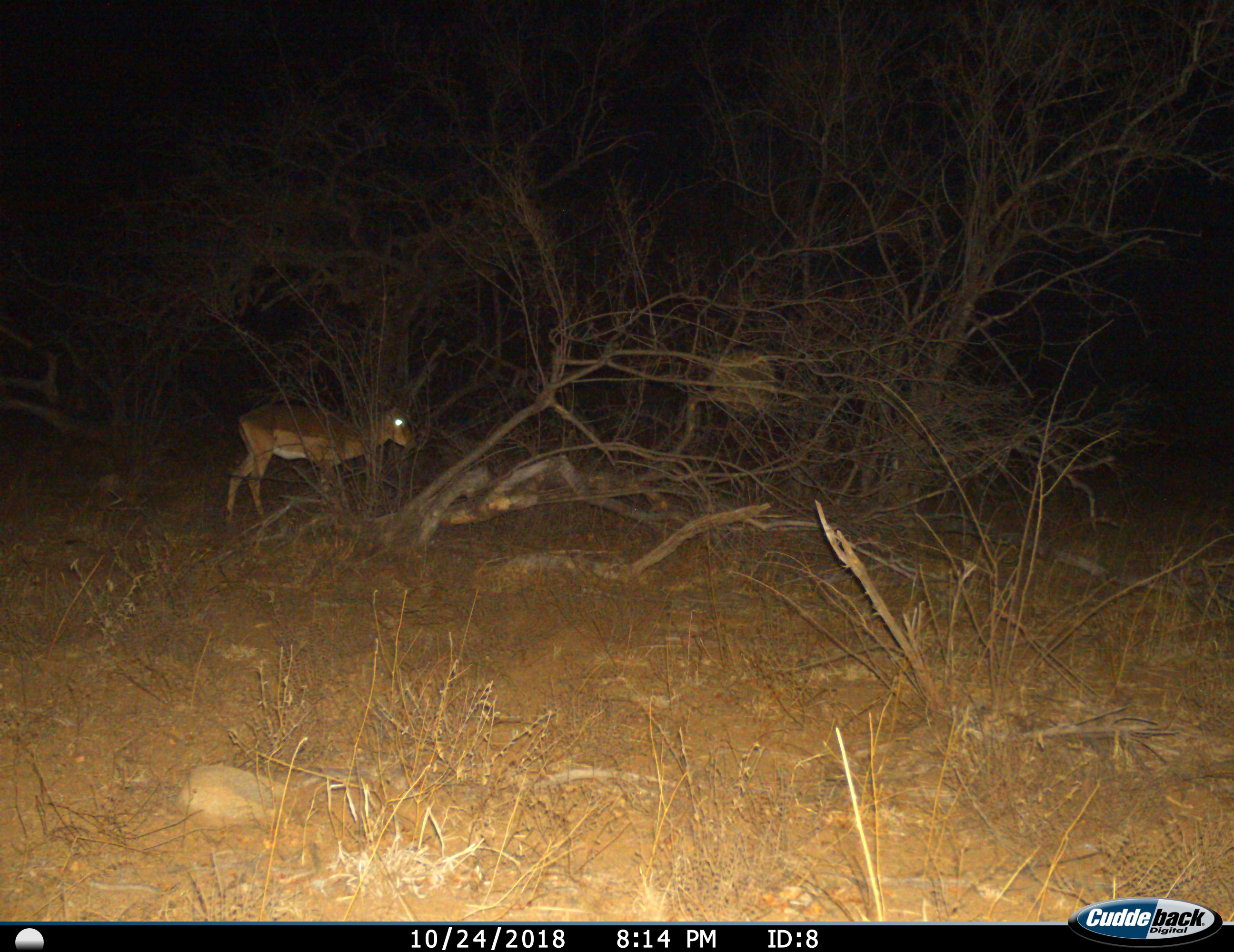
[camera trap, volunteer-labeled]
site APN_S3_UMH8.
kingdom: Animalia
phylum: Chordata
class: Mammalia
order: Artiodactyla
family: Bovidae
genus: Aepyceros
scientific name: Aepyceros melampus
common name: impala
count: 1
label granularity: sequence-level